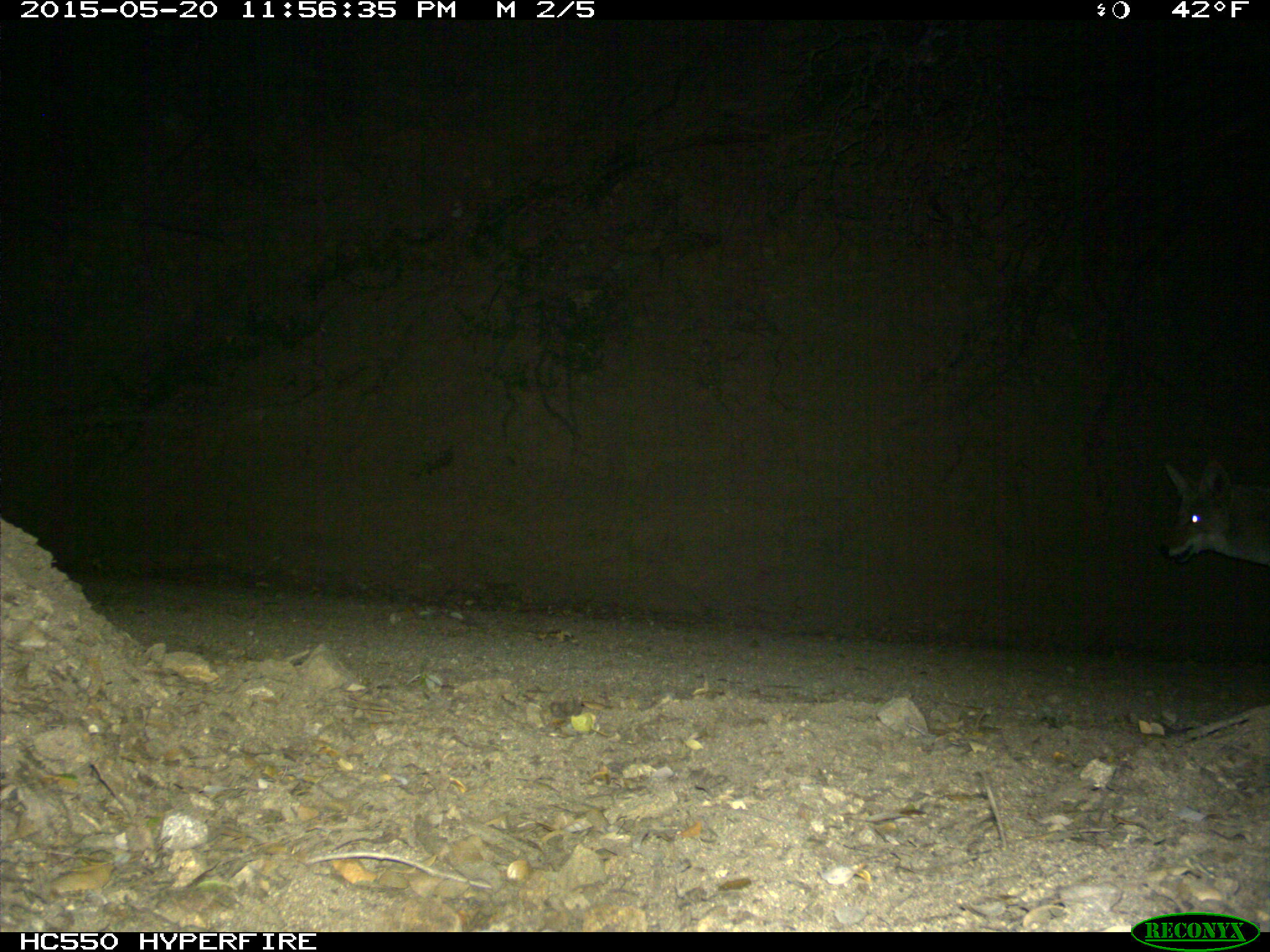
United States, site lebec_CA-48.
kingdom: Animalia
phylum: Chordata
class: Mammalia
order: Carnivora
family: Canidae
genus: Canis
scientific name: Canis latrans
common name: coyote